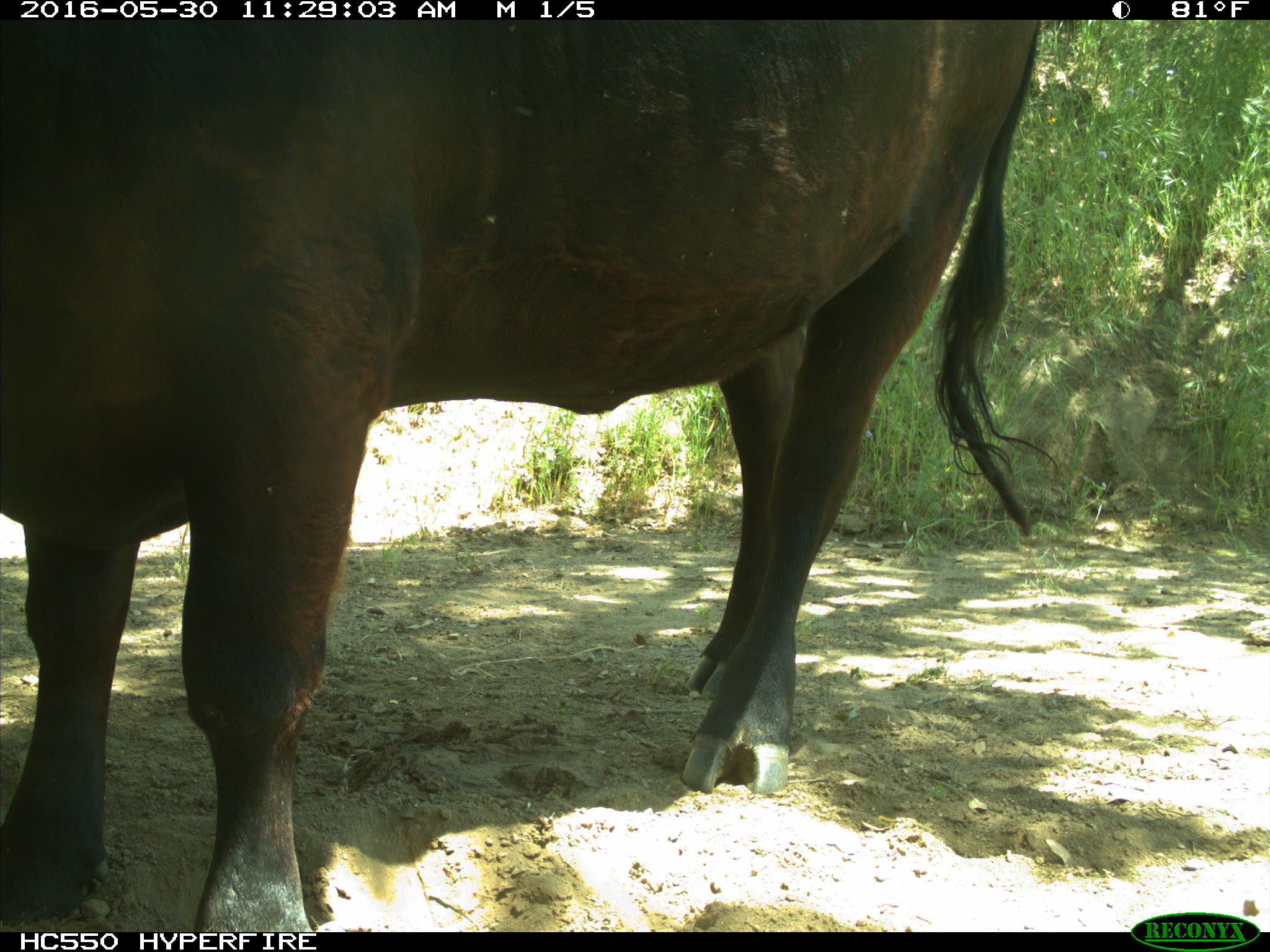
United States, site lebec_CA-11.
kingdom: Animalia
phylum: Chordata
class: Mammalia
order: Artiodactyla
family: Bovidae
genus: Bos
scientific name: Bos taurus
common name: domestic cow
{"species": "Bos taurus (domestic cow)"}